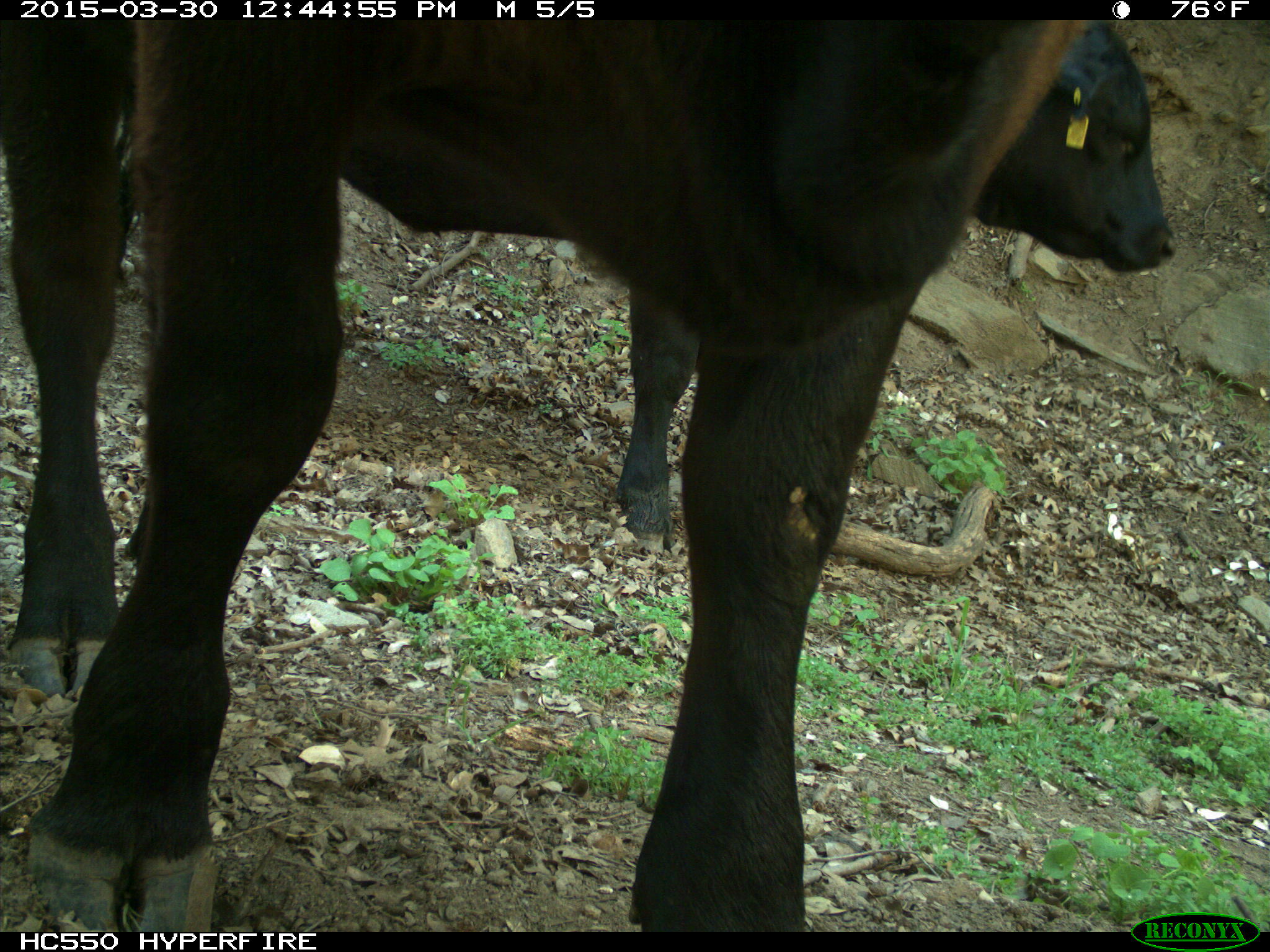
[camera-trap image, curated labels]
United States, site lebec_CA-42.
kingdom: Animalia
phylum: Chordata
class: Mammalia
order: Artiodactyla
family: Bovidae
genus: Bos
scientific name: Bos taurus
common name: domestic cow